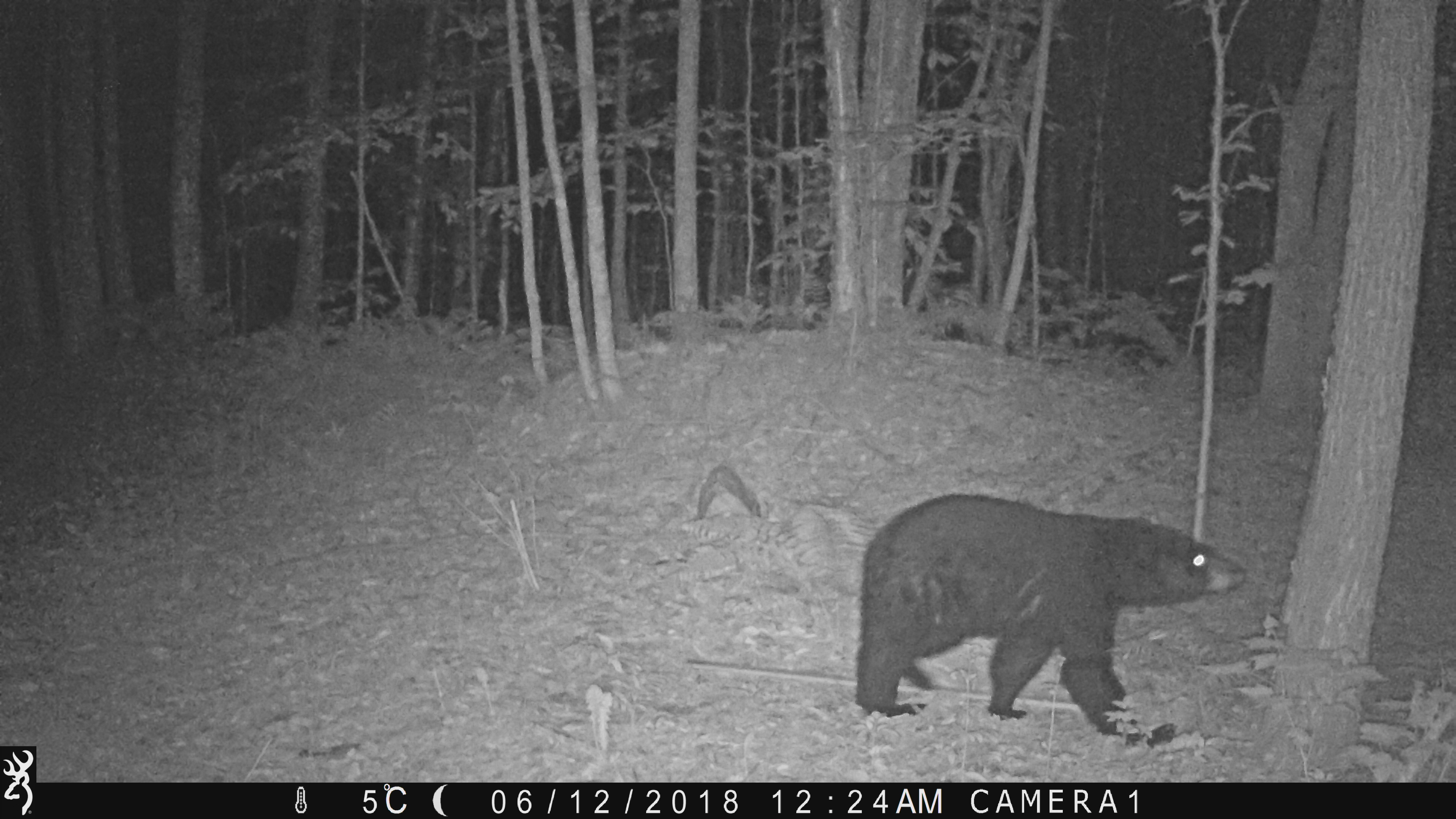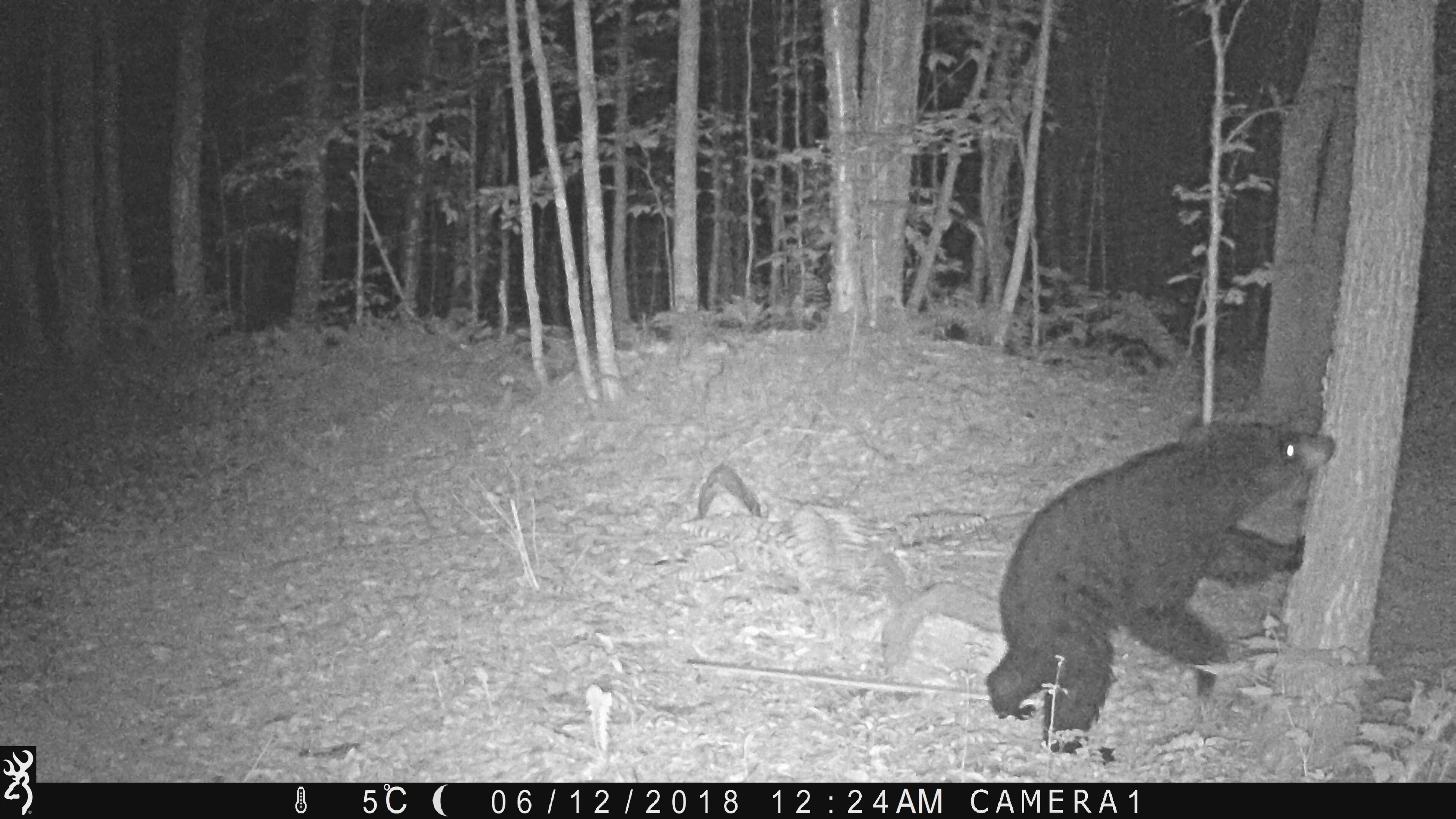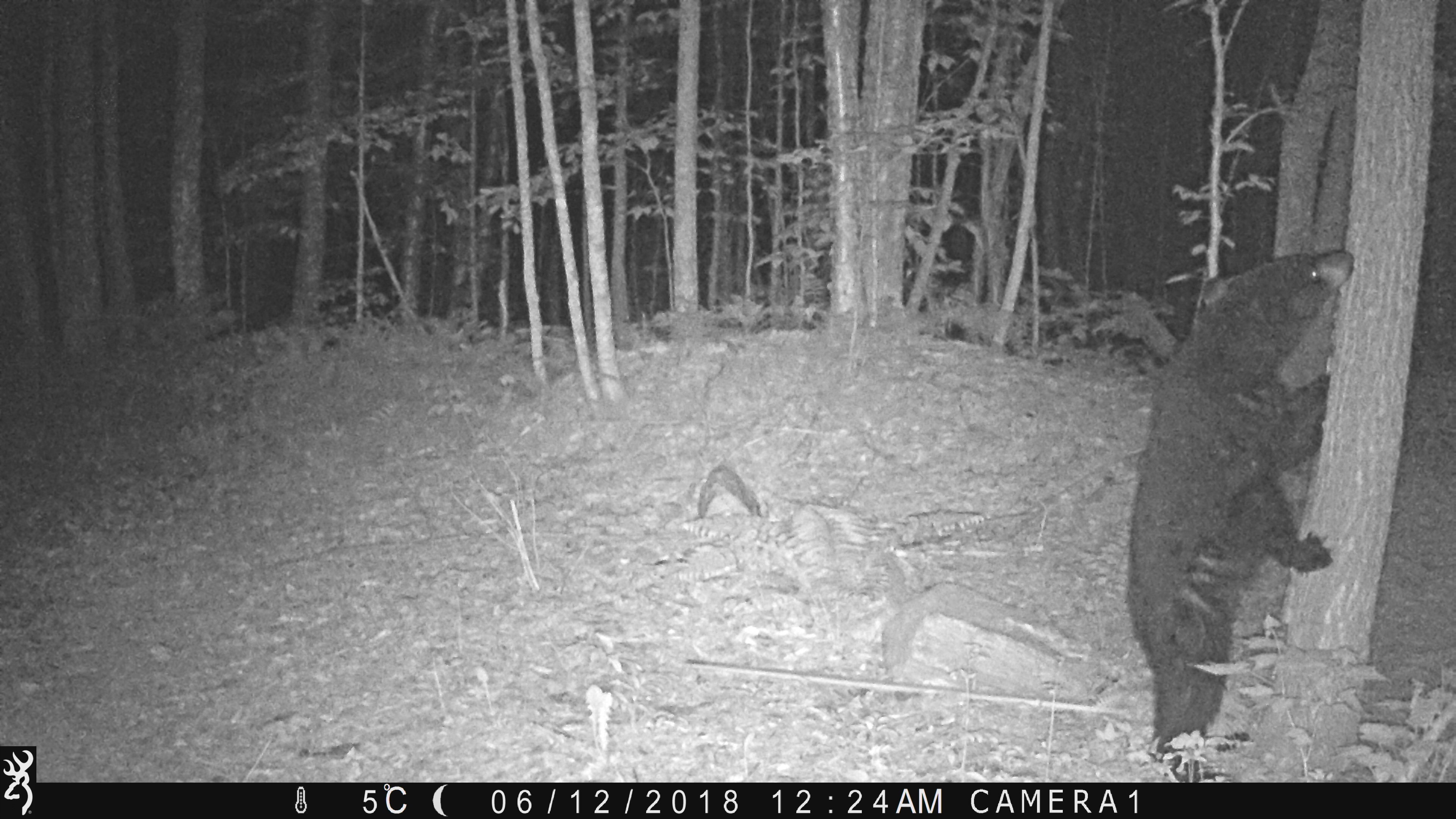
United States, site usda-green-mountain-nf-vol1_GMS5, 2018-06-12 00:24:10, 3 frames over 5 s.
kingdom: Animalia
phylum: Chordata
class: Mammalia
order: Carnivora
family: Ursidae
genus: Ursus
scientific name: Ursus americanus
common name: black bear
Black bear (Ursus americanus).